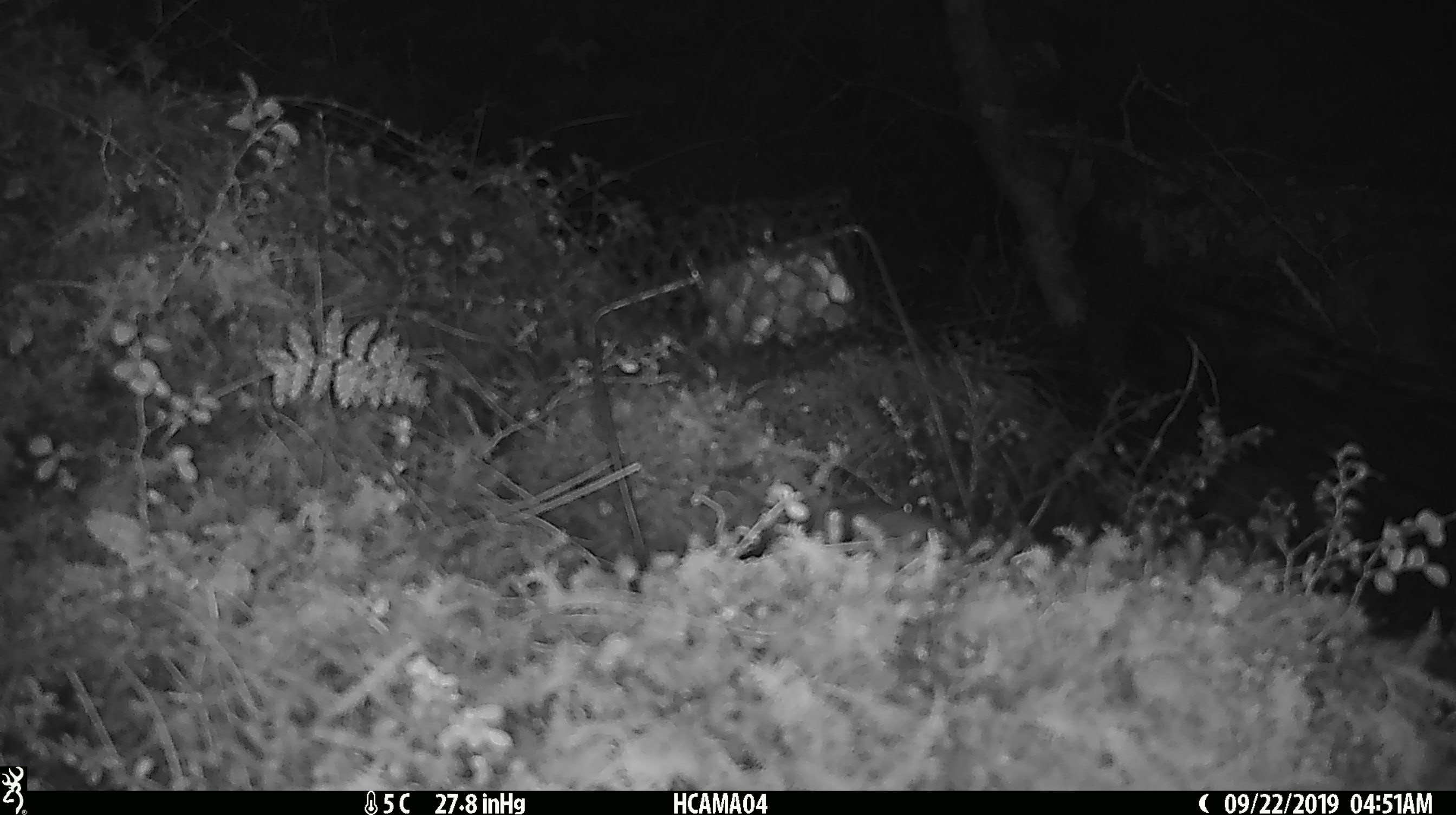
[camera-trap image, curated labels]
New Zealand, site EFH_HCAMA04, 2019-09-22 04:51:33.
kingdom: Animalia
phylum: Chordata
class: Mammalia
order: Rodentia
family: Muridae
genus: Mus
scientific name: Mus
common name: mouse